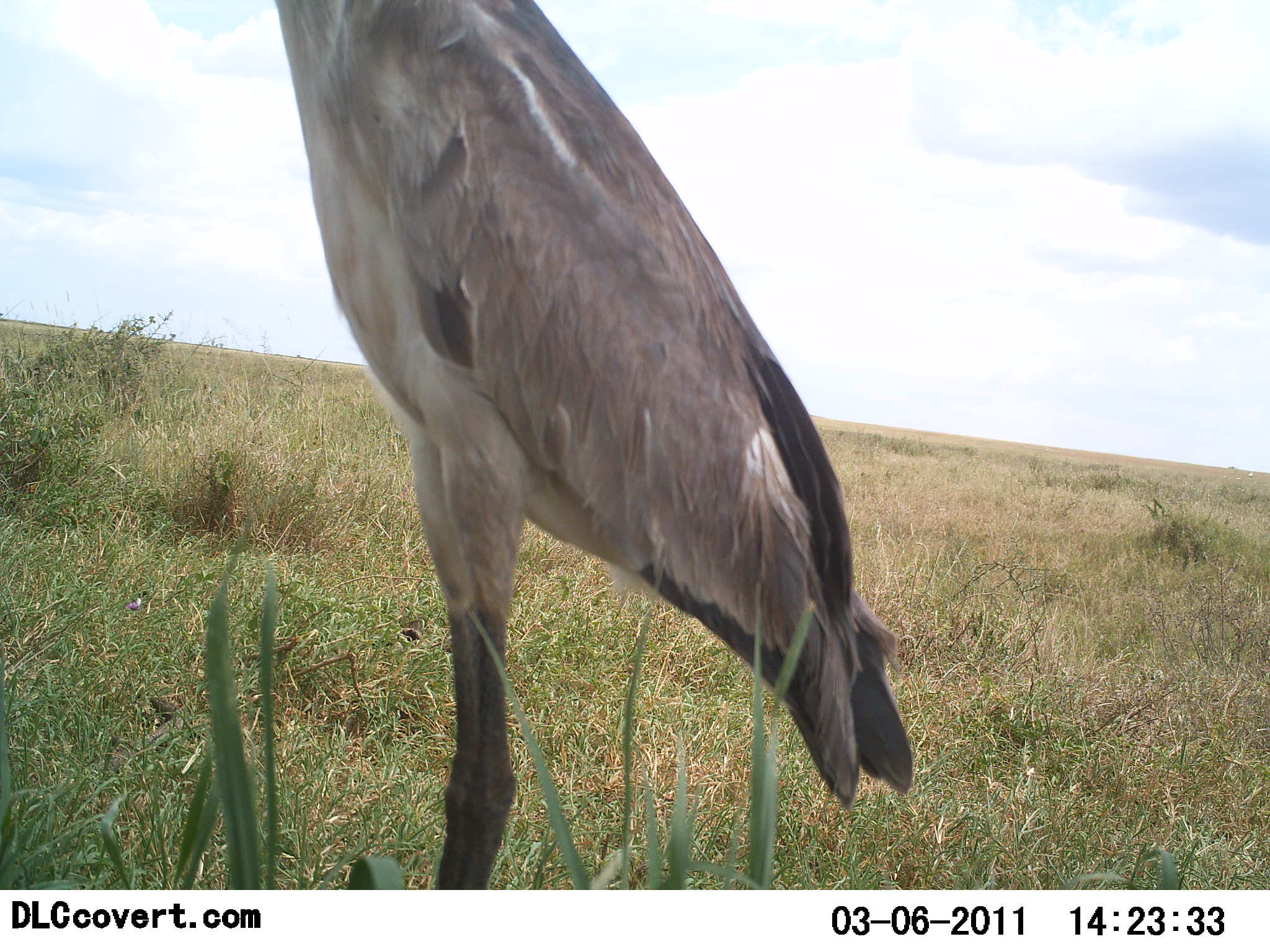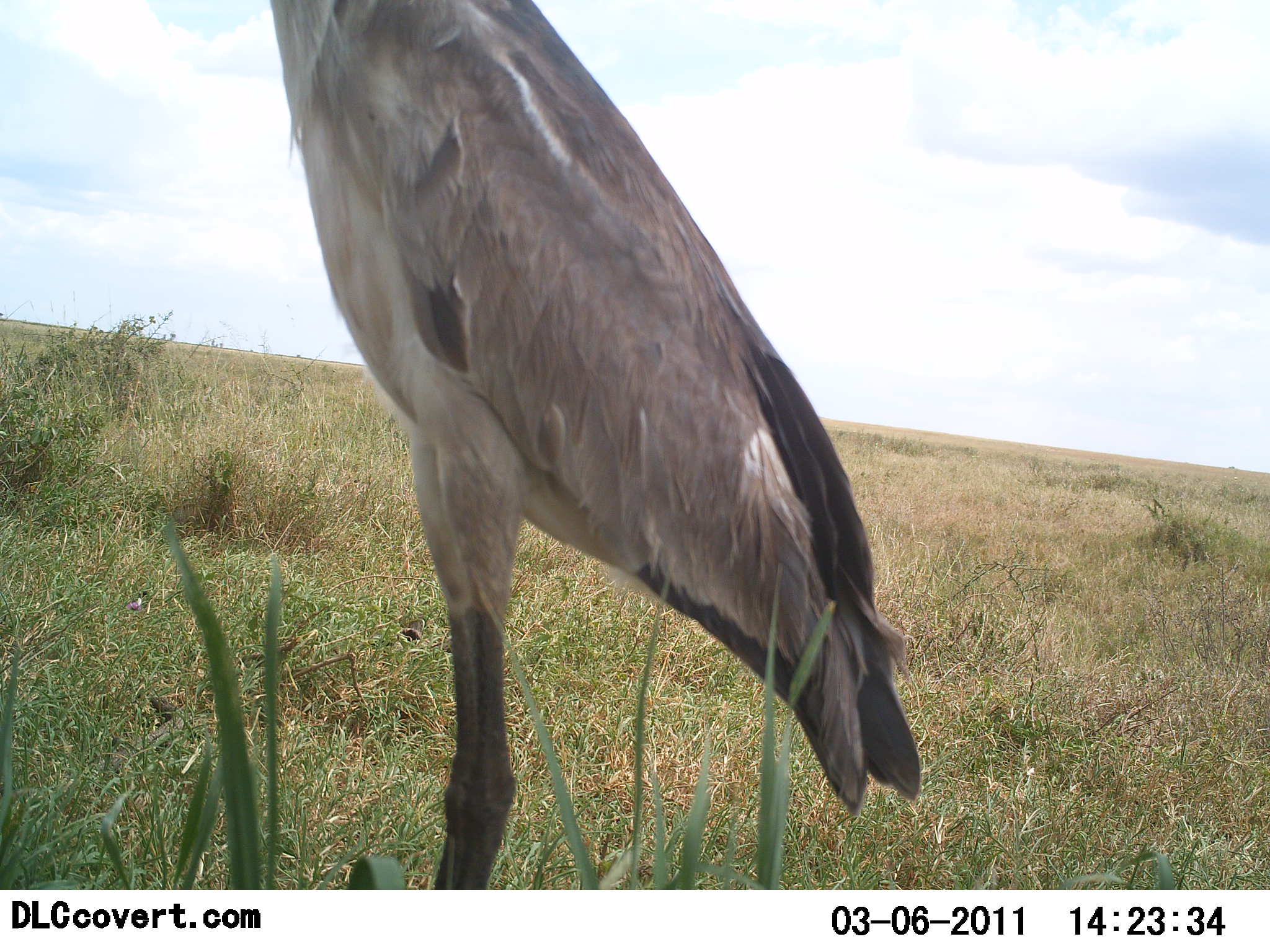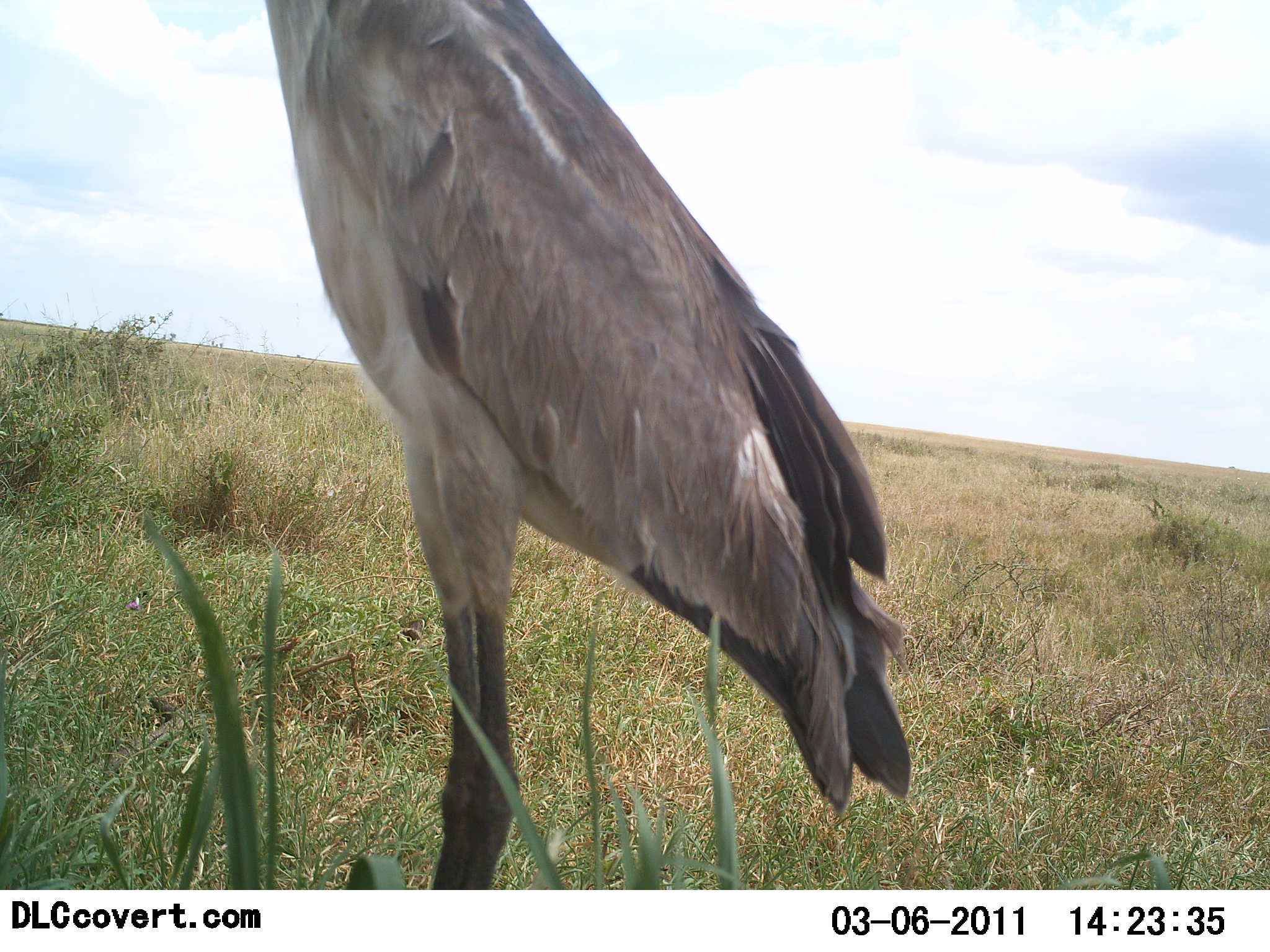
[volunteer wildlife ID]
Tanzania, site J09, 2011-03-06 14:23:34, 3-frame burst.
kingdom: Animalia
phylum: Chordata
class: Aves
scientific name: Aves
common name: bird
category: otherbird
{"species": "otherbird (bird) (Aves)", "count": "1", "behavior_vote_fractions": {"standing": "100%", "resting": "0%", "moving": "0%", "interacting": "0%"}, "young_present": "10%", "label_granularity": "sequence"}